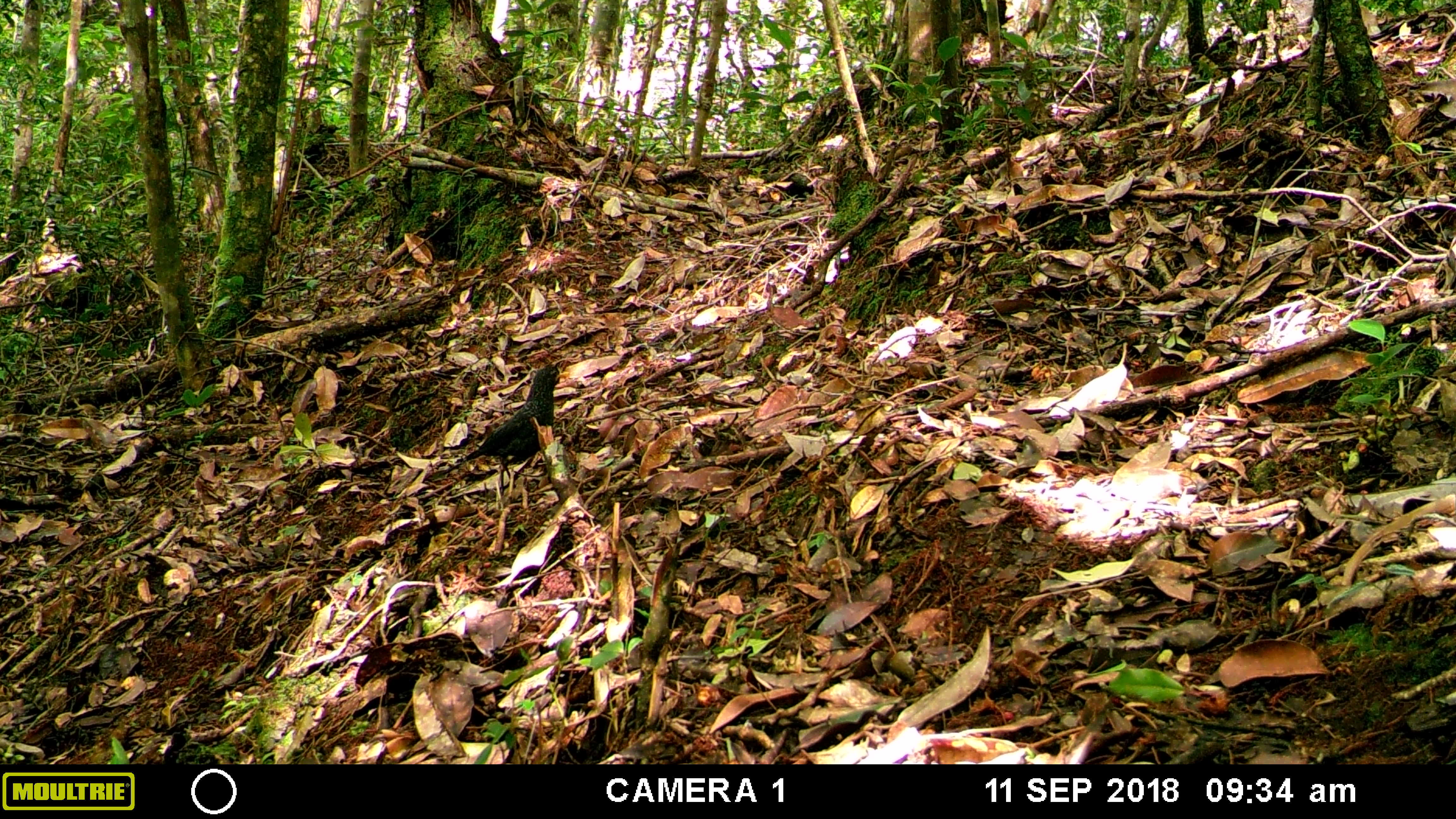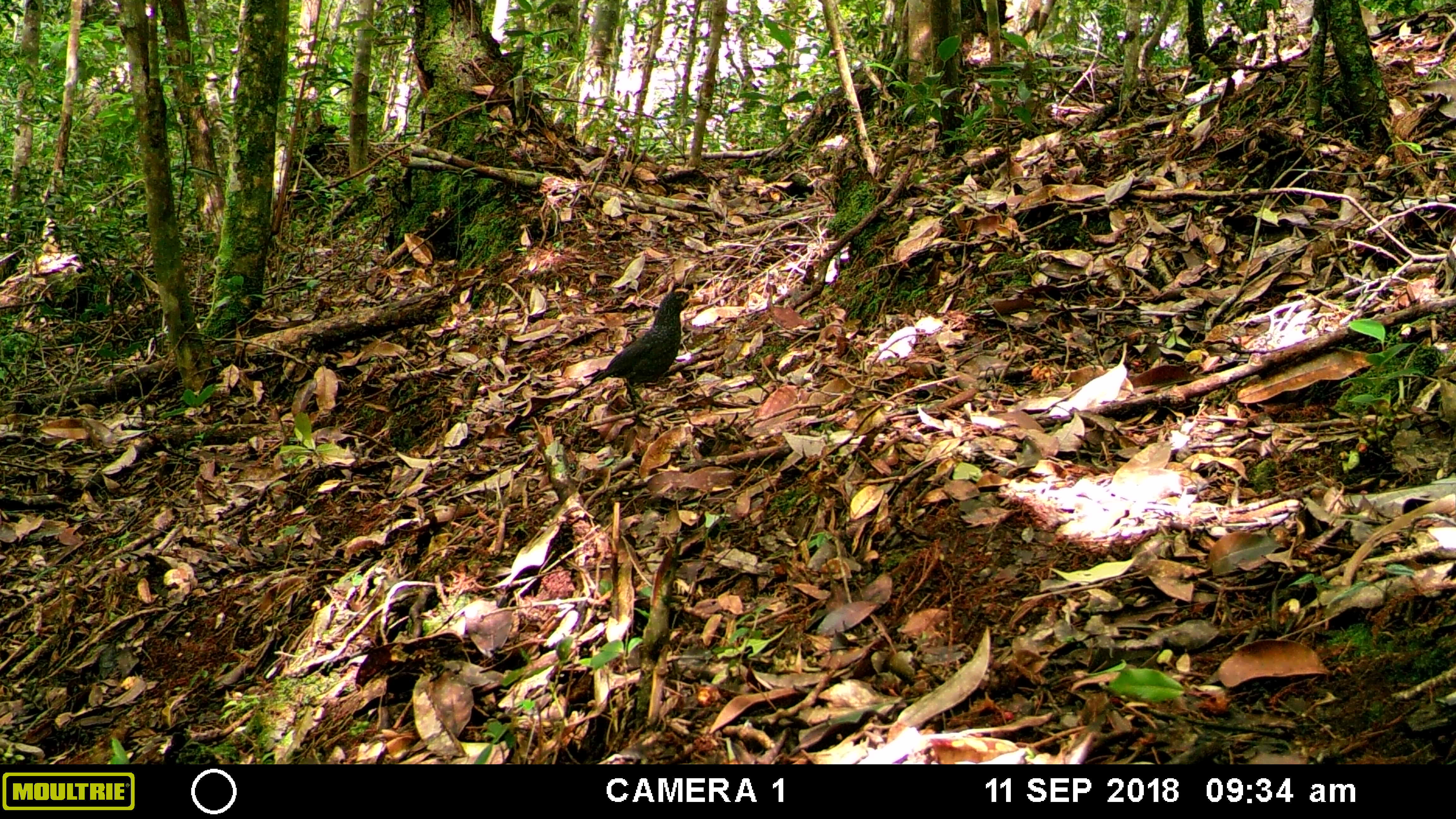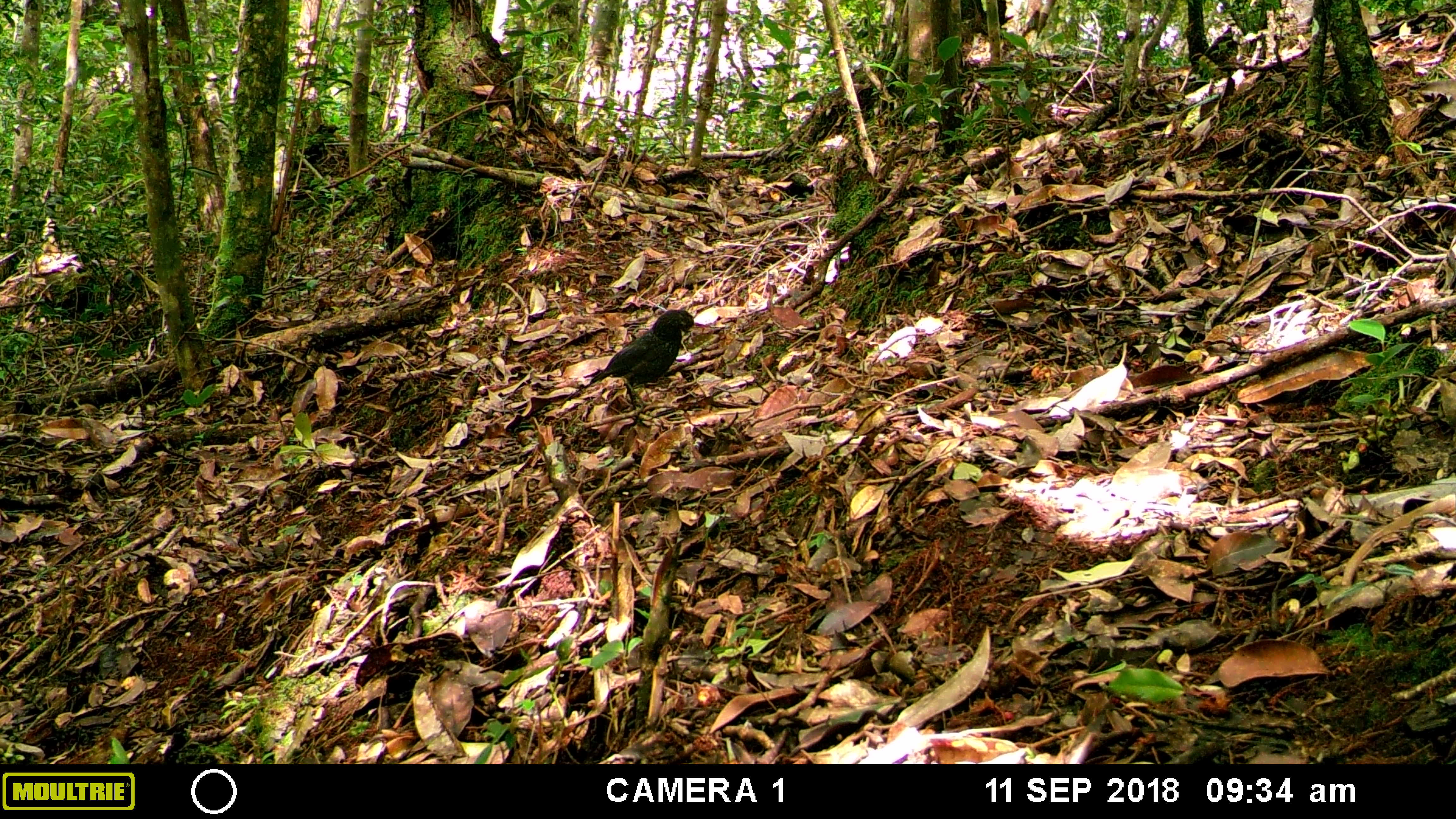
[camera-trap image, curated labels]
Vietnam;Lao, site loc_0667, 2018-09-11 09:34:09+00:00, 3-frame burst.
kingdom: Animalia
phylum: Chordata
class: Aves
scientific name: Aves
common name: bird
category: unidentified bird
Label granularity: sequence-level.